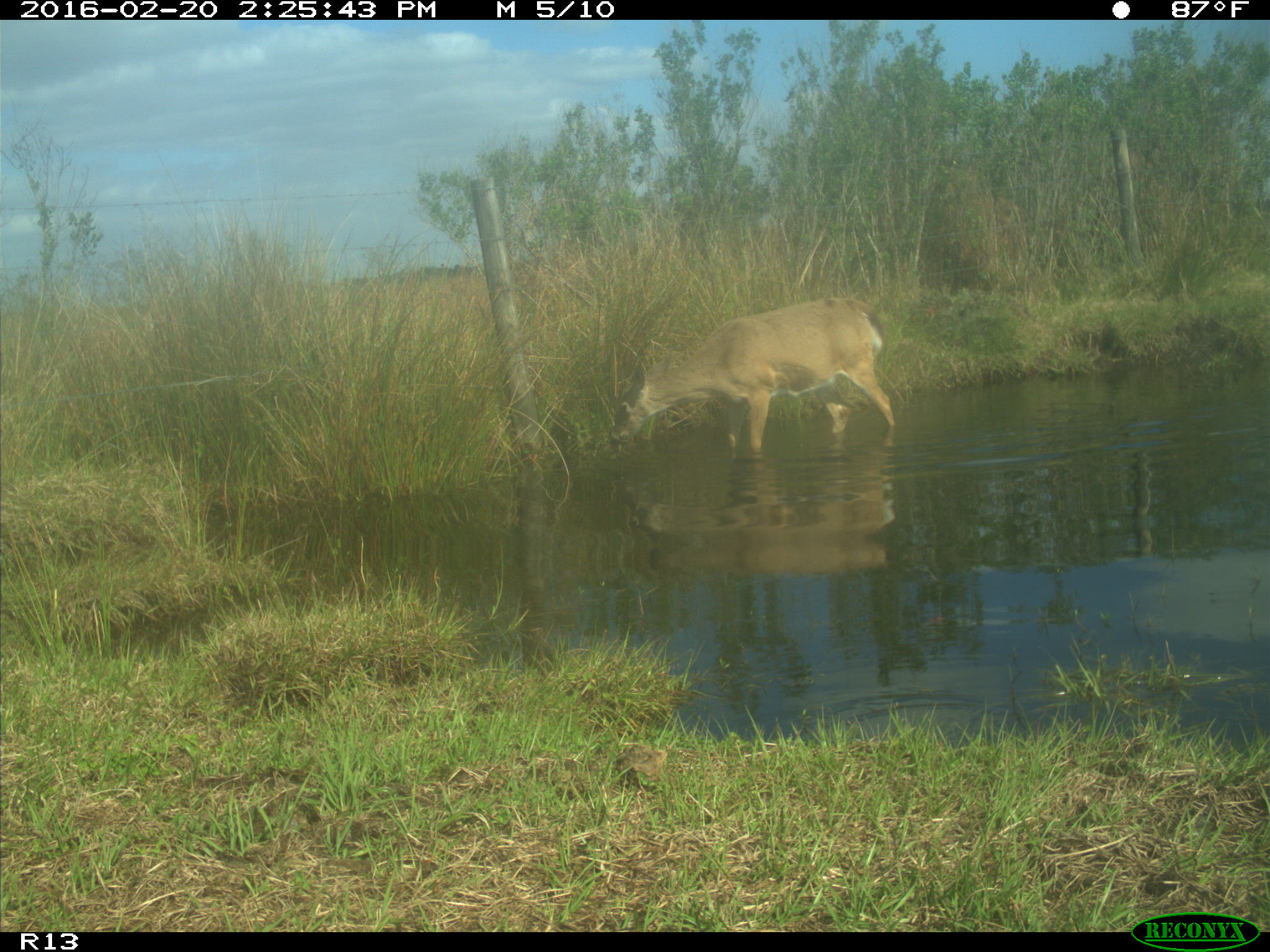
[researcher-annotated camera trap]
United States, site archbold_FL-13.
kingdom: Animalia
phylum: Chordata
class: Mammalia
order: Artiodactyla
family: Cervidae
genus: Odocoileus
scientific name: Odocoileus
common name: deer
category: unidentified deer